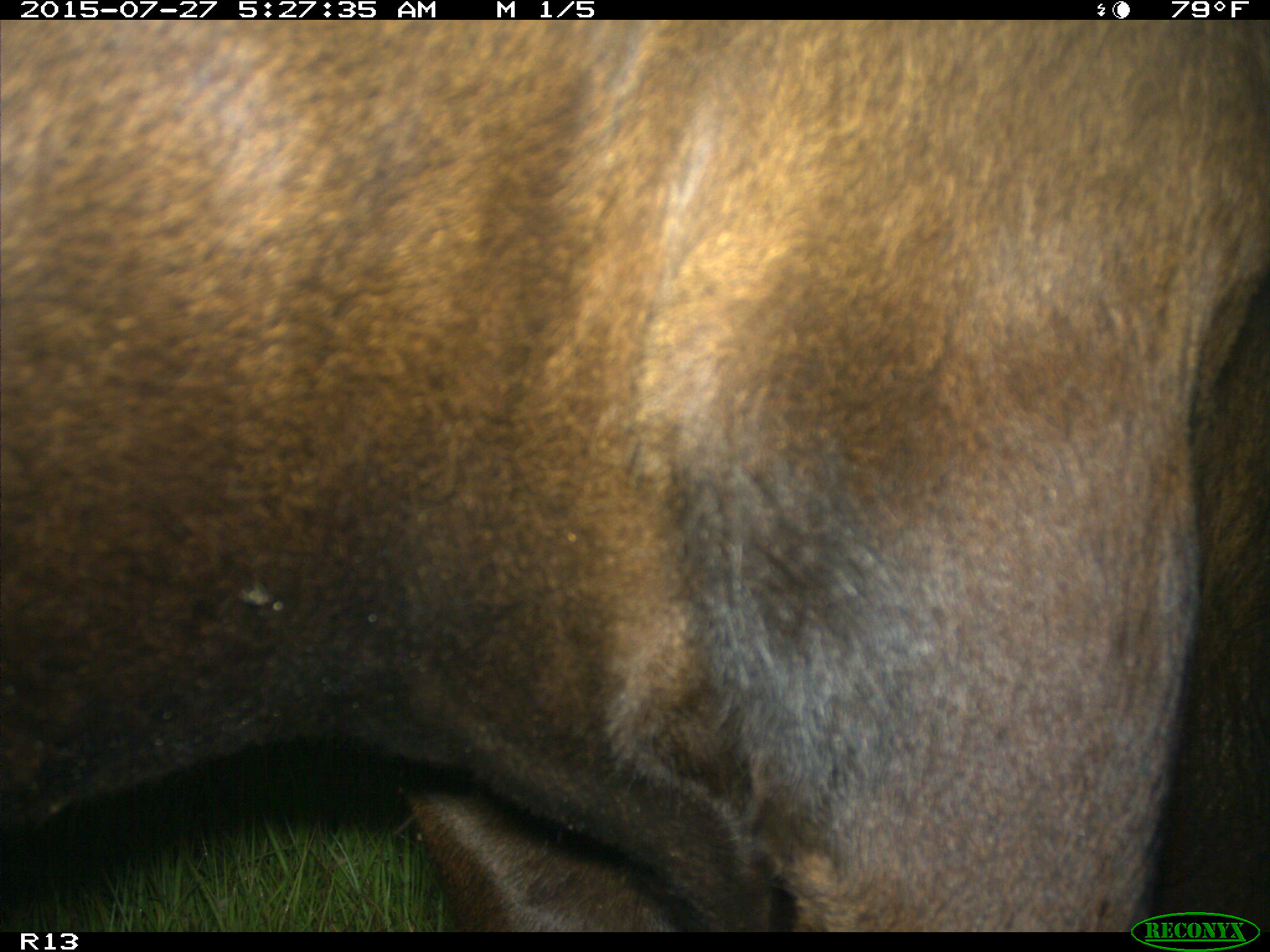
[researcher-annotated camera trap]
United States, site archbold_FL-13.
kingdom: Animalia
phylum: Chordata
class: Mammalia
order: Artiodactyla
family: Bovidae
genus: Bos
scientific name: Bos taurus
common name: domestic cow